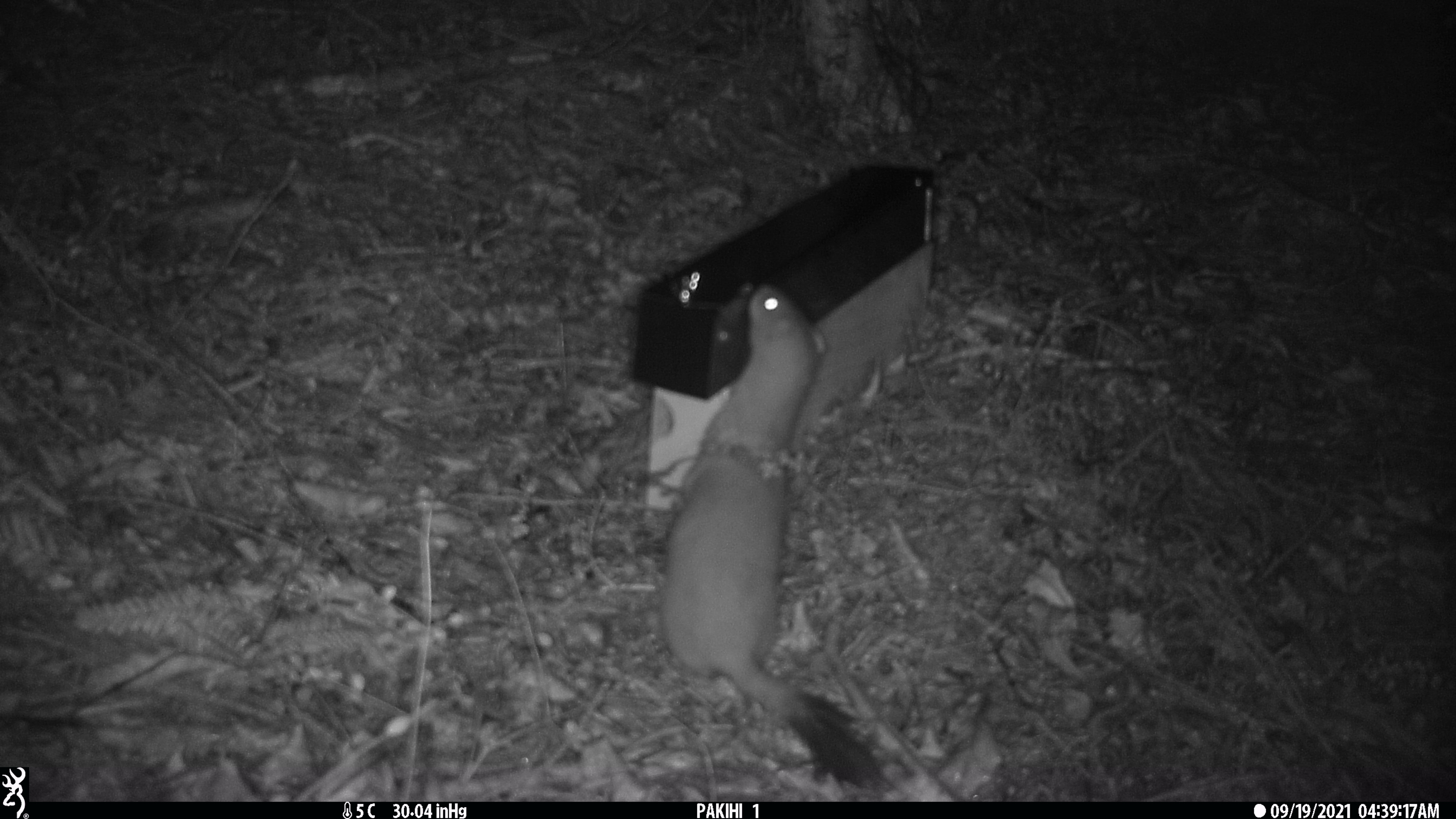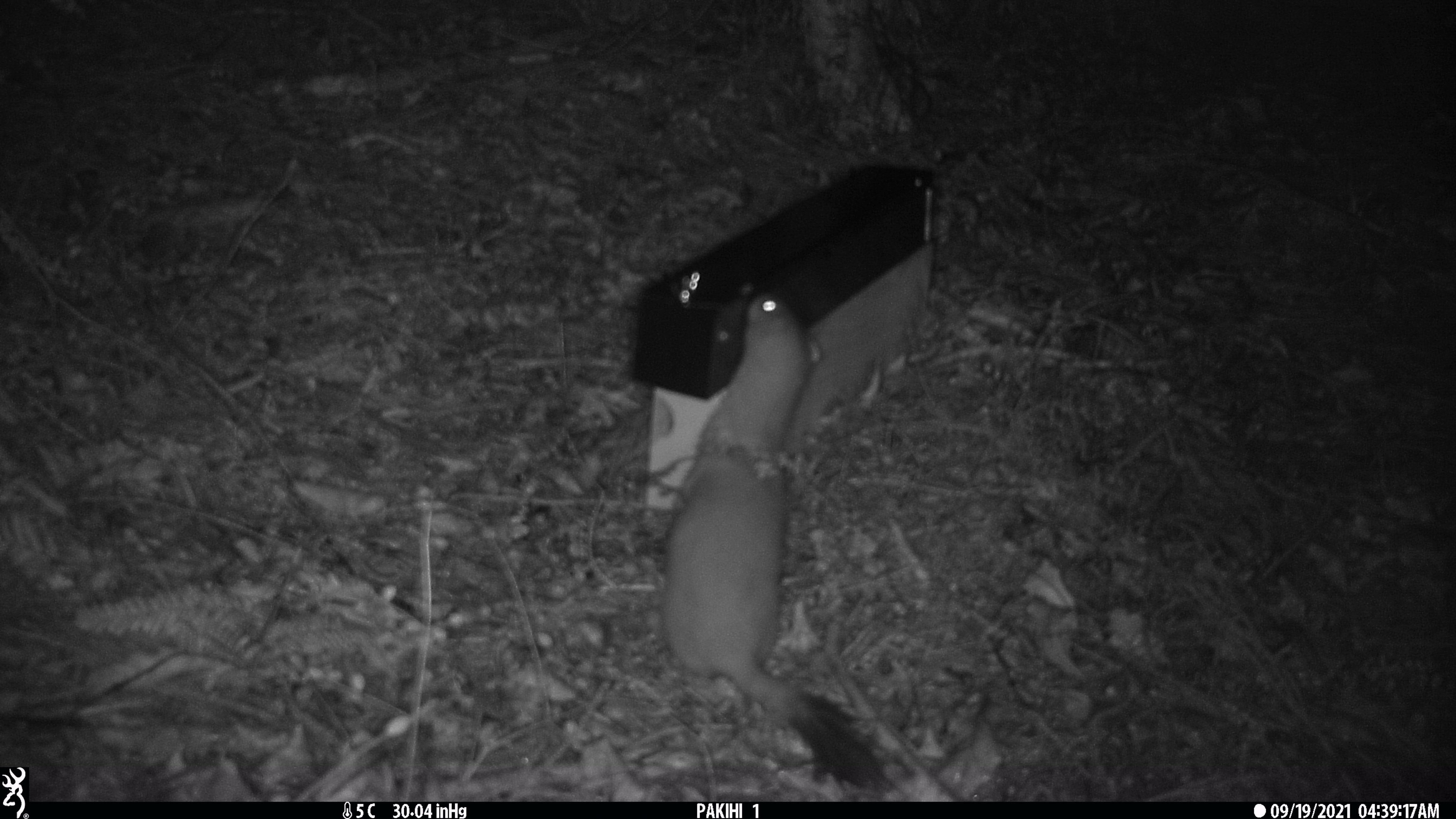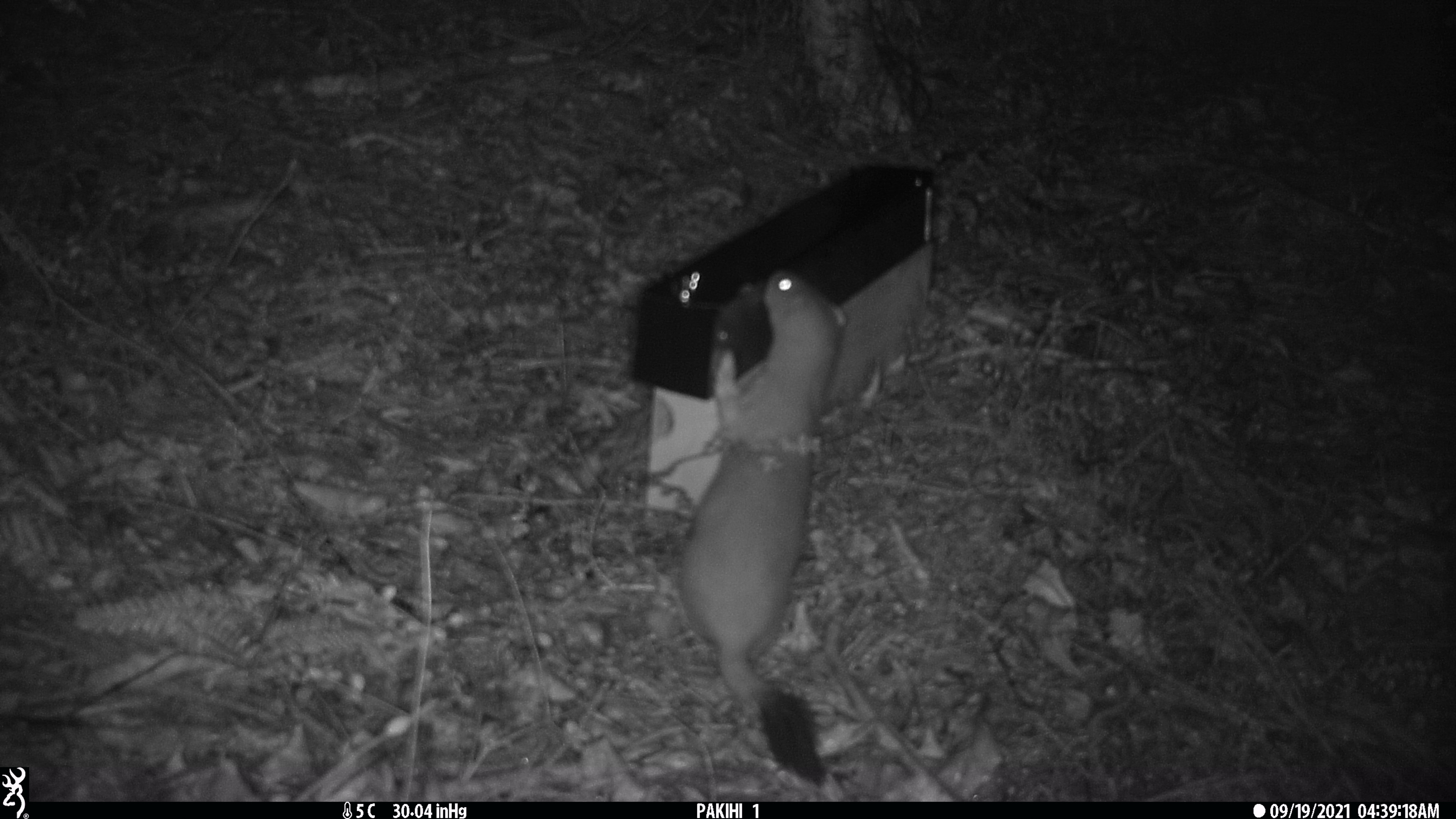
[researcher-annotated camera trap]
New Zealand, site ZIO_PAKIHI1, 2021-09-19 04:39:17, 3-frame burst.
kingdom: Animalia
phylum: Chordata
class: Mammalia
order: Carnivora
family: Mustelidae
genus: Mustela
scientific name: Mustela erminea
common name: stoat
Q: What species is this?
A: Stoat (Mustela erminea).